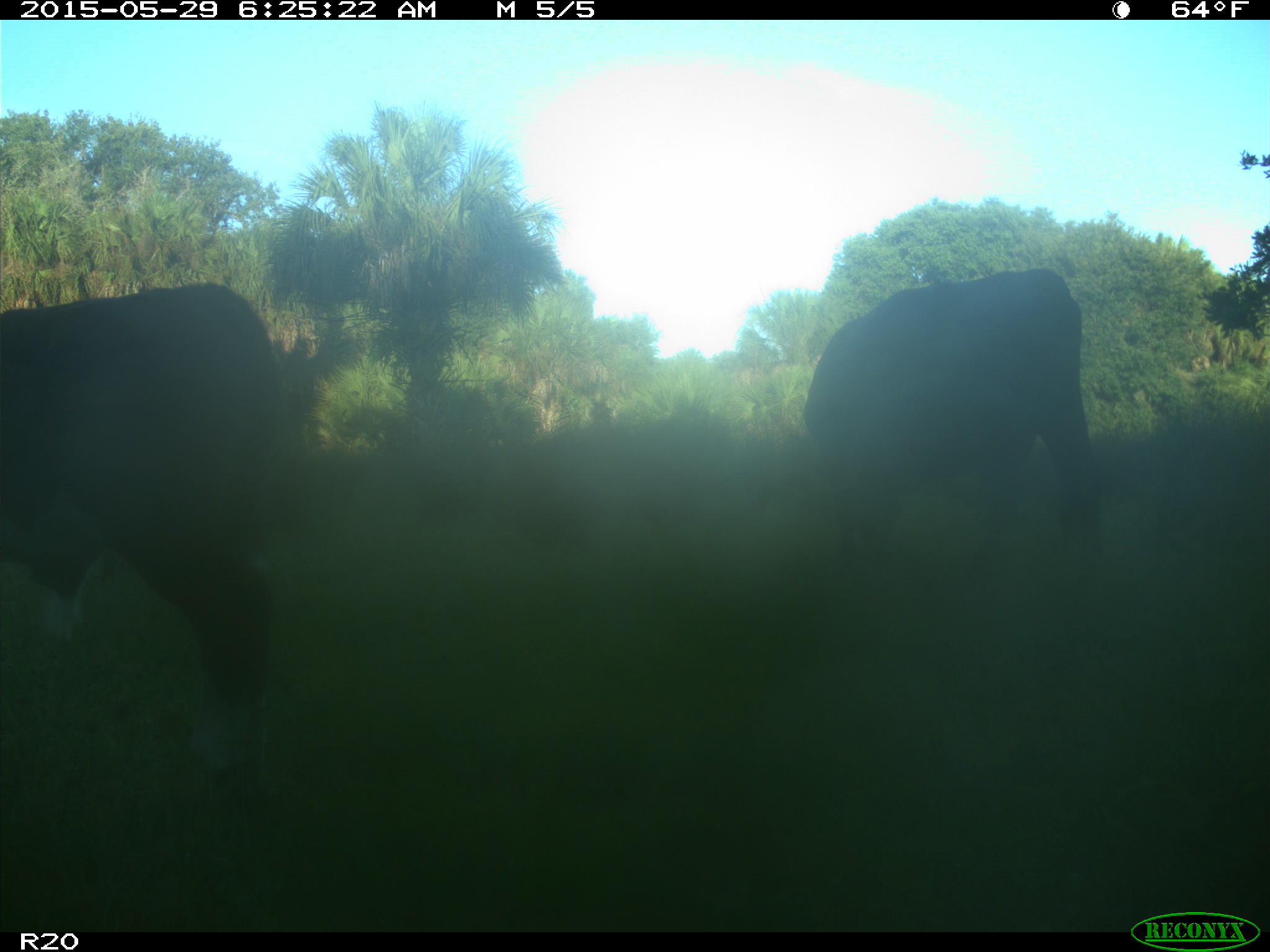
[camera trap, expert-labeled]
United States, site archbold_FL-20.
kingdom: Animalia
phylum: Chordata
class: Mammalia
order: Artiodactyla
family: Bovidae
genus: Bos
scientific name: Bos taurus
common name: domestic cow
Bos taurus (domestic cow).